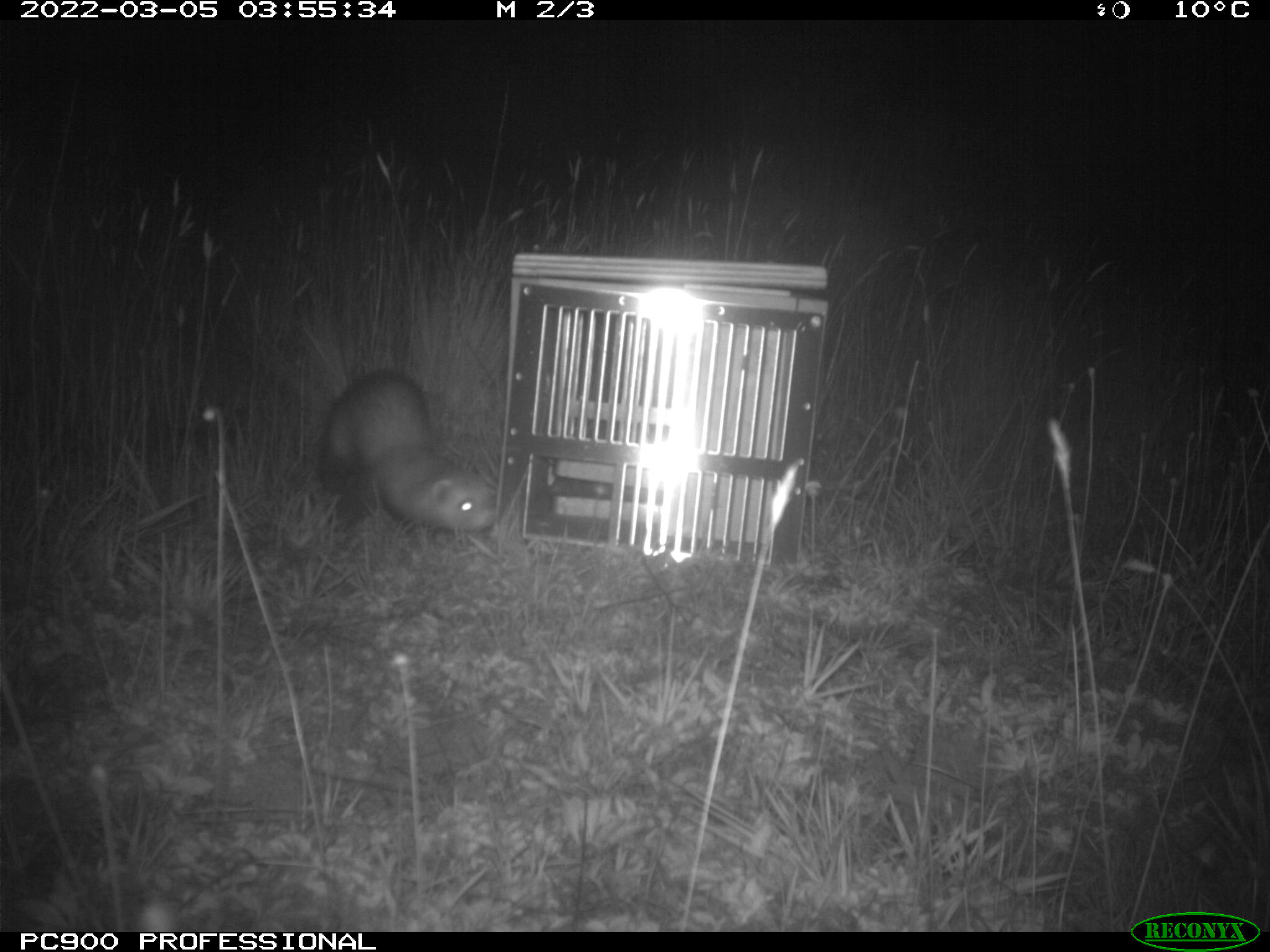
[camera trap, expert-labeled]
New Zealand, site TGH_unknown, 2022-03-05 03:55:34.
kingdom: Animalia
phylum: Chordata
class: Mammalia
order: Carnivora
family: Mustelidae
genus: Mustela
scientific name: Mustela furo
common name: ferret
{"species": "ferret (Mustela furo)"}